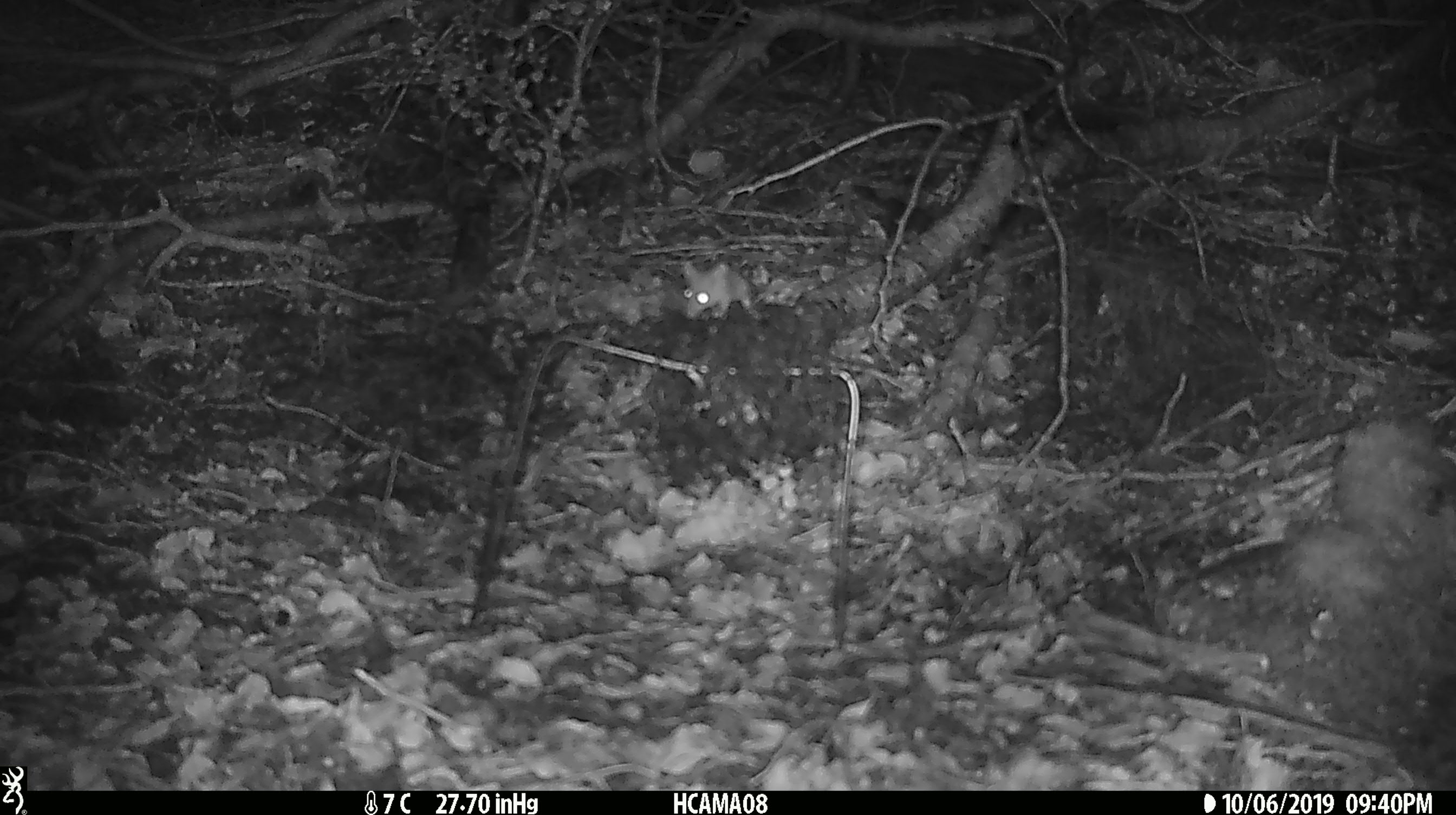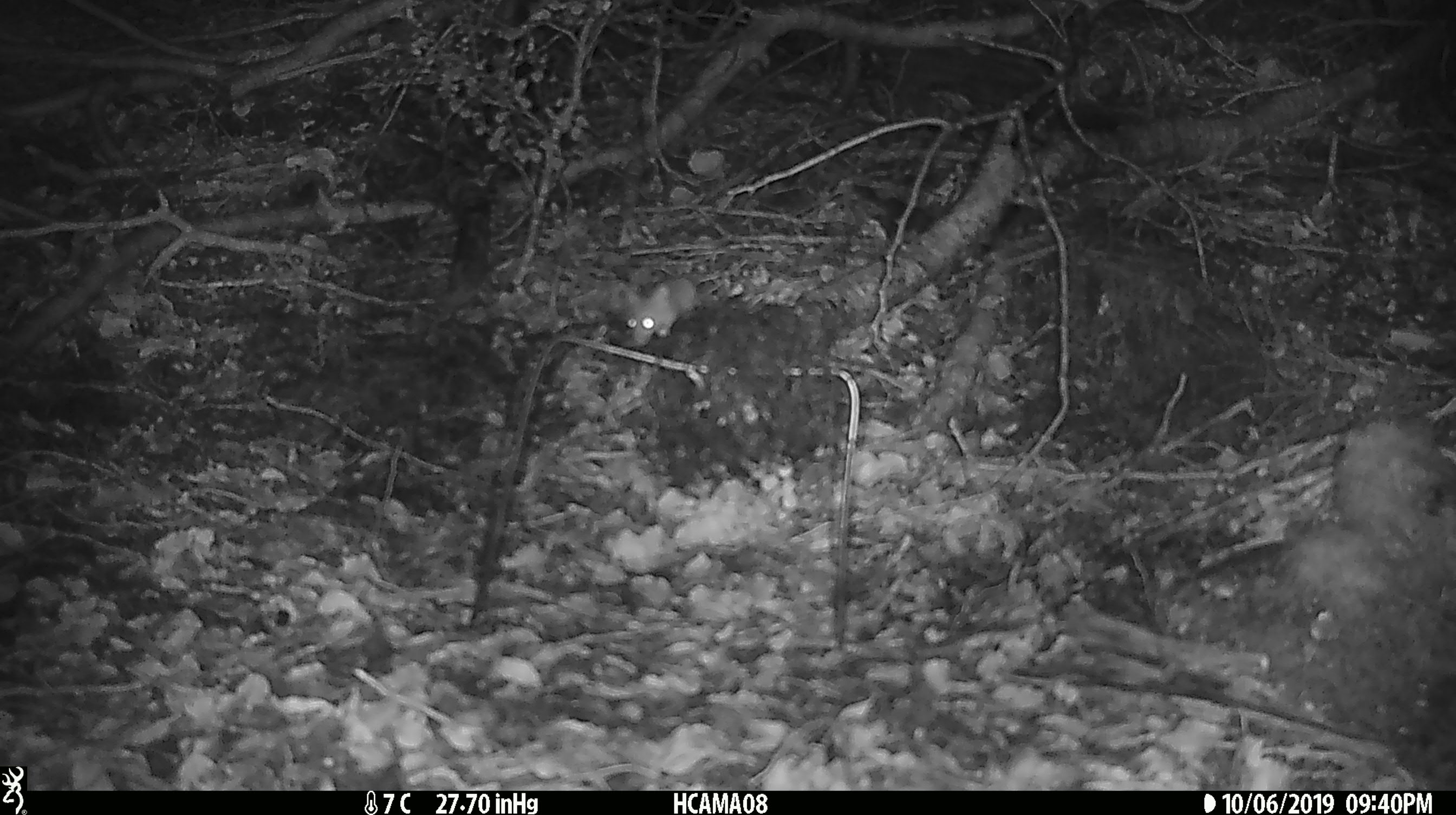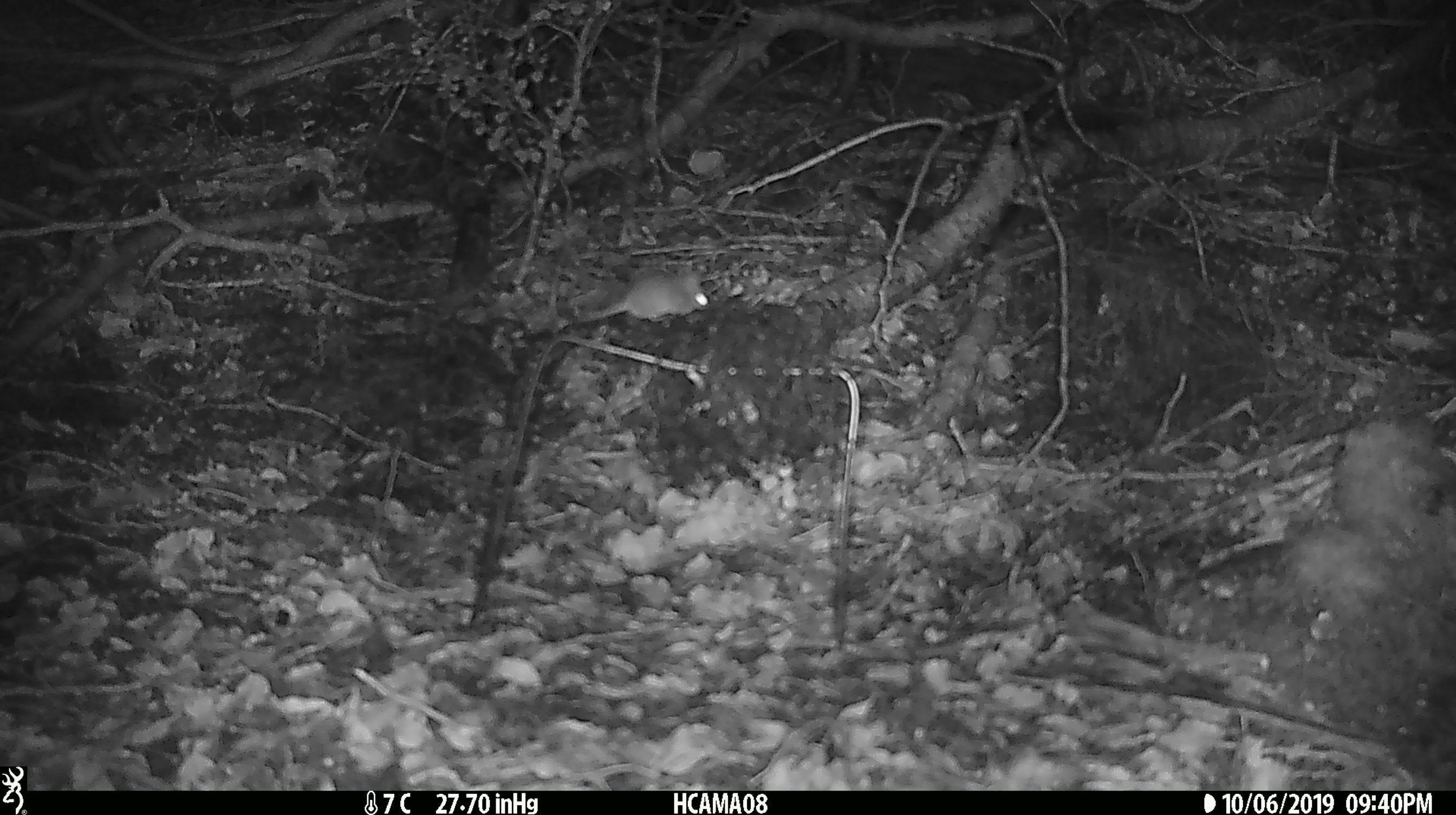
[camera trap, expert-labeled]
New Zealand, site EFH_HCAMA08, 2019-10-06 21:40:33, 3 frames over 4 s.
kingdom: Animalia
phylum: Chordata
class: Mammalia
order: Rodentia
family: Muridae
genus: Mus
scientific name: Mus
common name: mouse